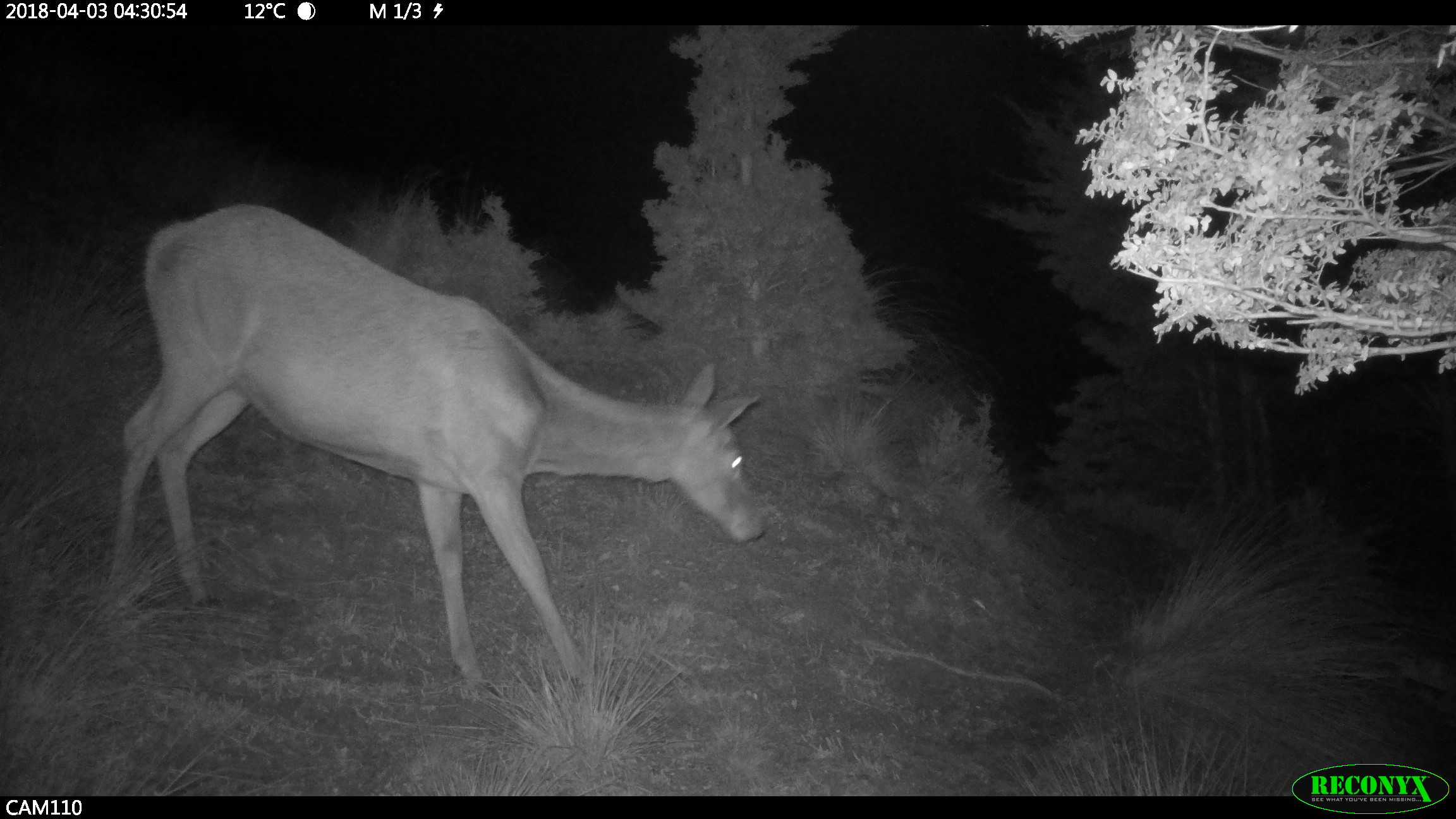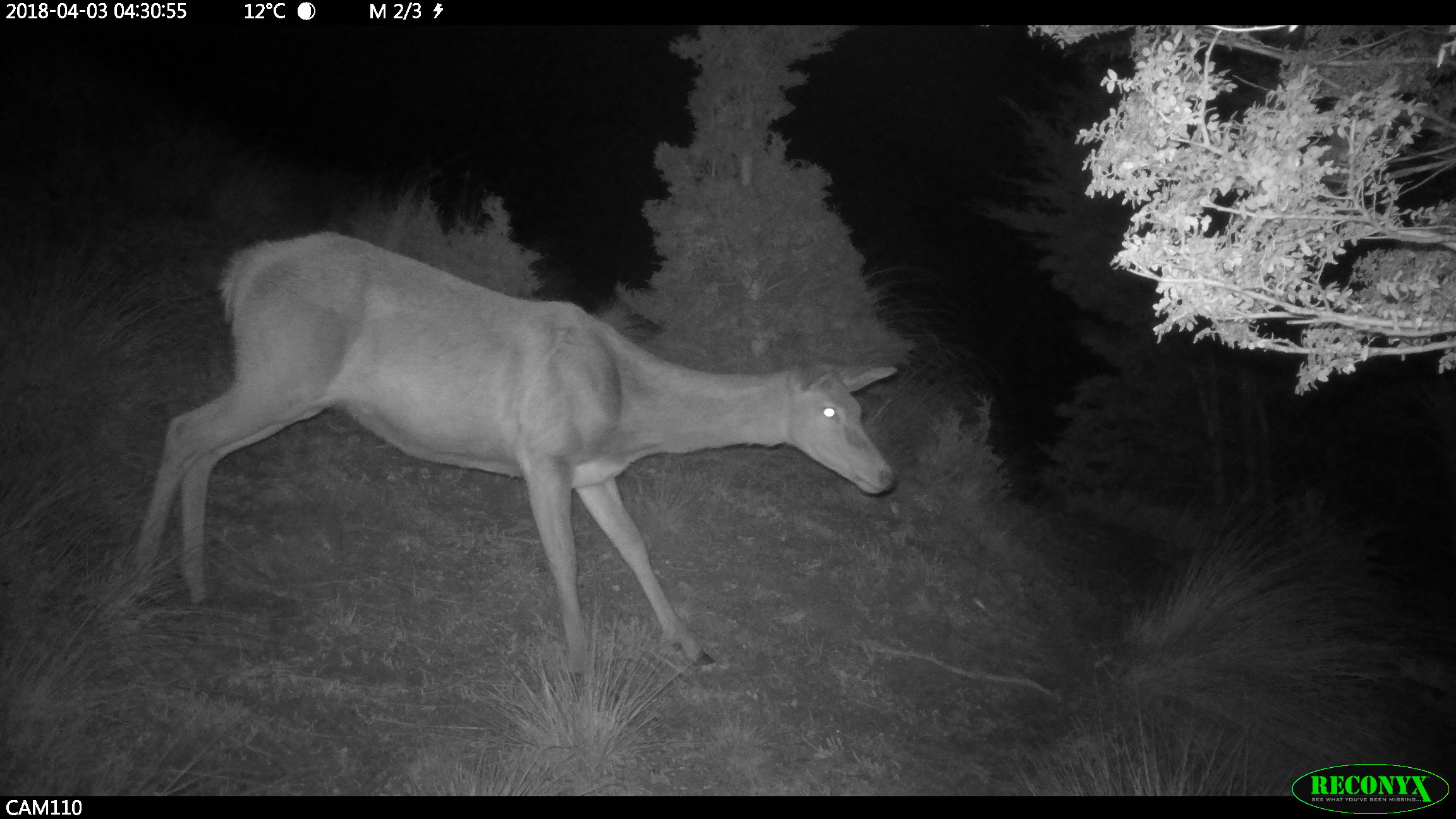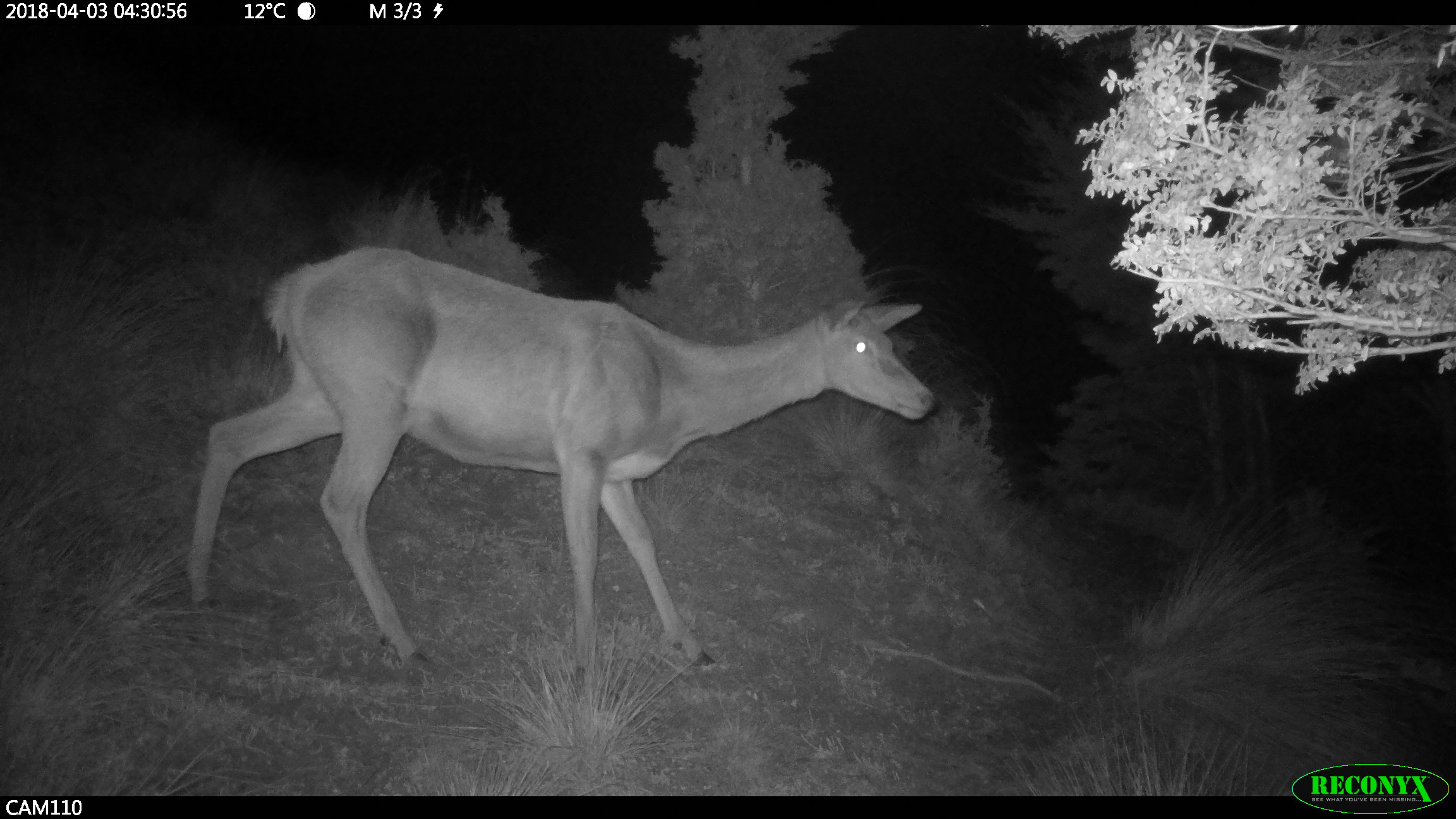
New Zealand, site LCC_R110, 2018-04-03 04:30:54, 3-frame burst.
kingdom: Animalia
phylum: Chordata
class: Mammalia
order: Artiodactyla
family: Cervidae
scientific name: Cervidae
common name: deer